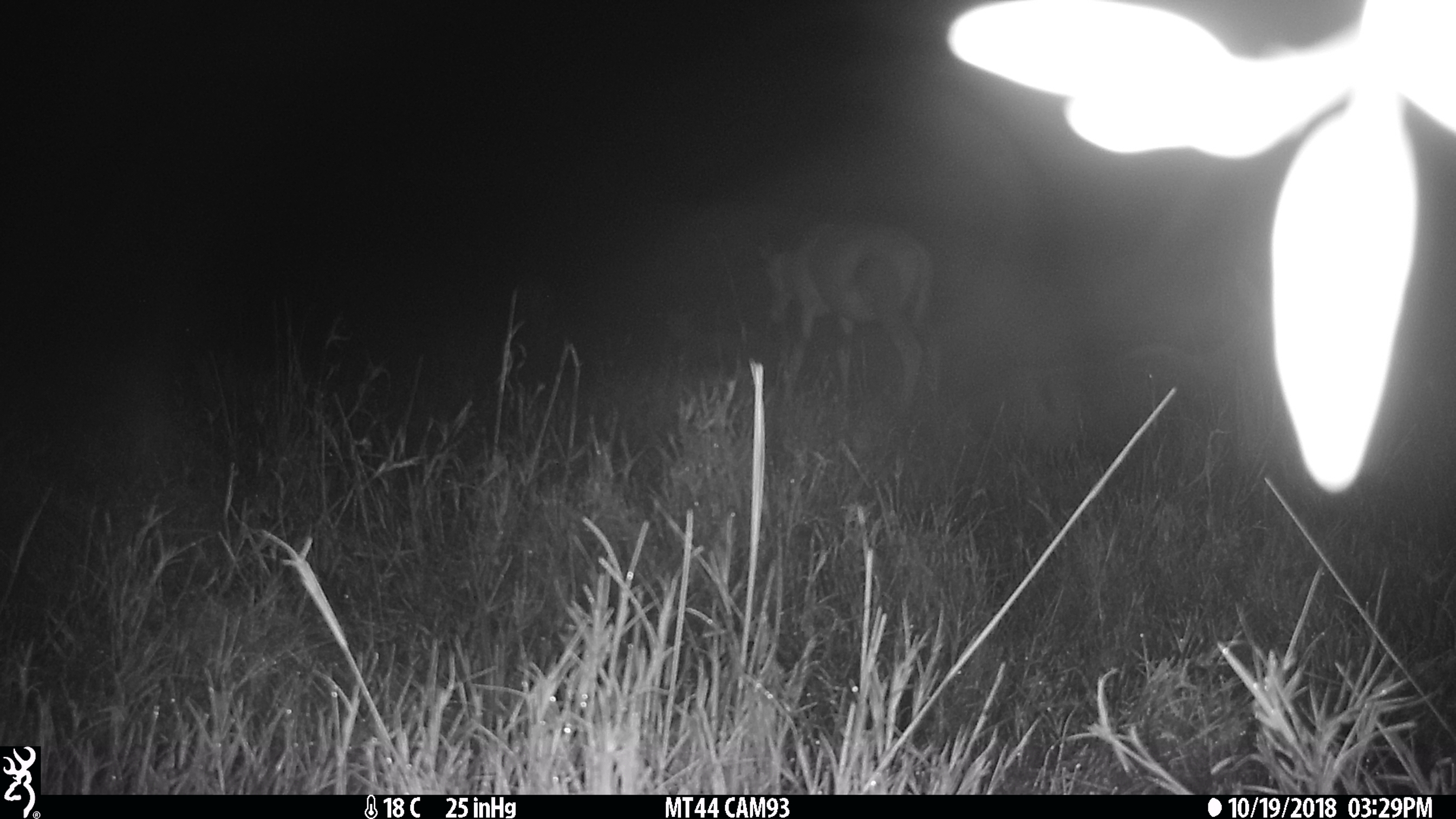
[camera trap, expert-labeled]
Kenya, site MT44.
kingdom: Animalia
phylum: Chordata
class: Mammalia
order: Artiodactyla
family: Bovidae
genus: Damaliscus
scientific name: Damaliscus lunatus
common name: topi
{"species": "topi (Damaliscus lunatus)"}